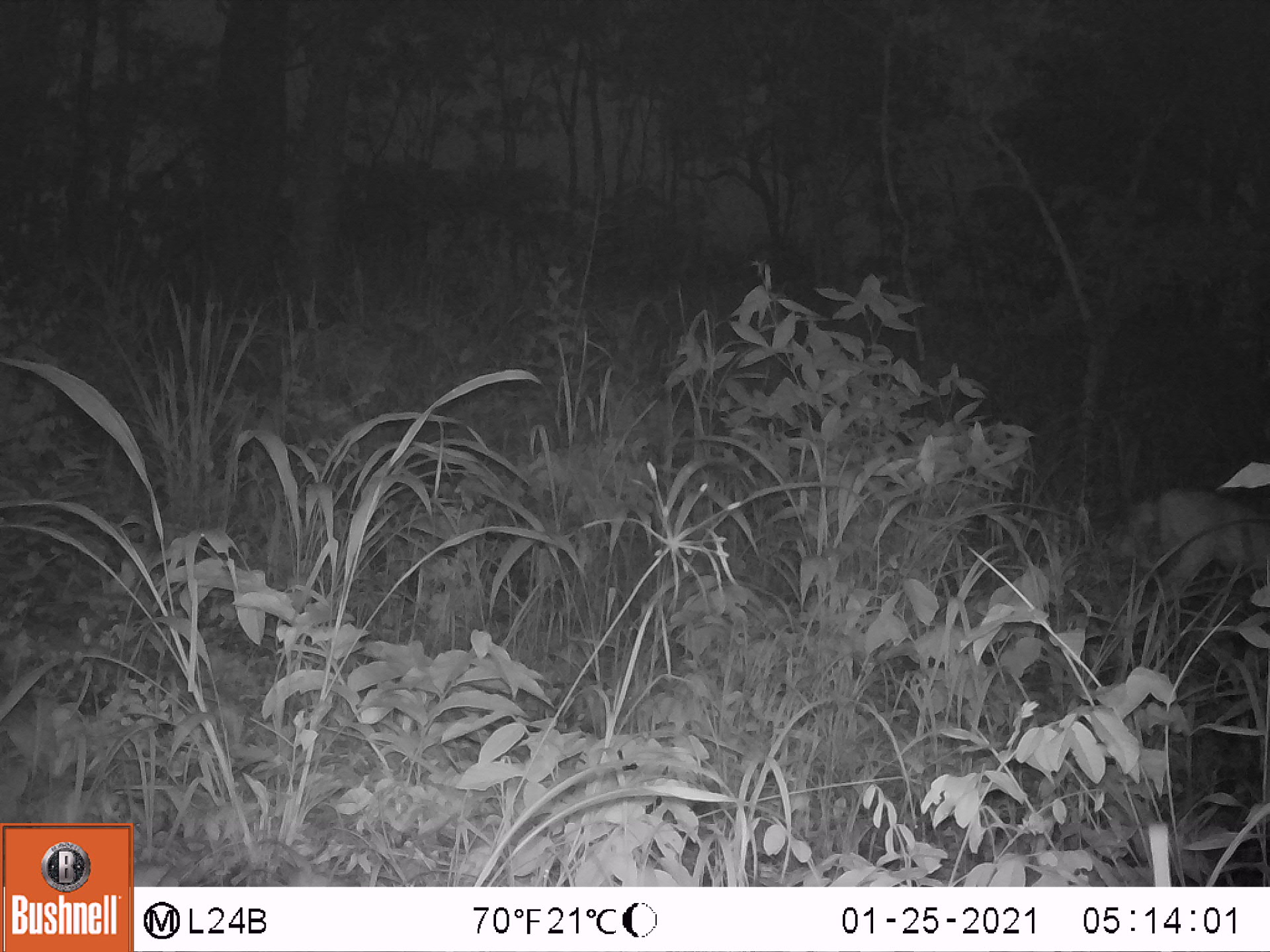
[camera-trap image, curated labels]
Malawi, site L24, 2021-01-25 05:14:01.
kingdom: Animalia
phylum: Chordata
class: Mammalia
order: Artiodactyla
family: Bovidae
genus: Sylvicapra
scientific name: Sylvicapra grimmia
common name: common duiker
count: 1